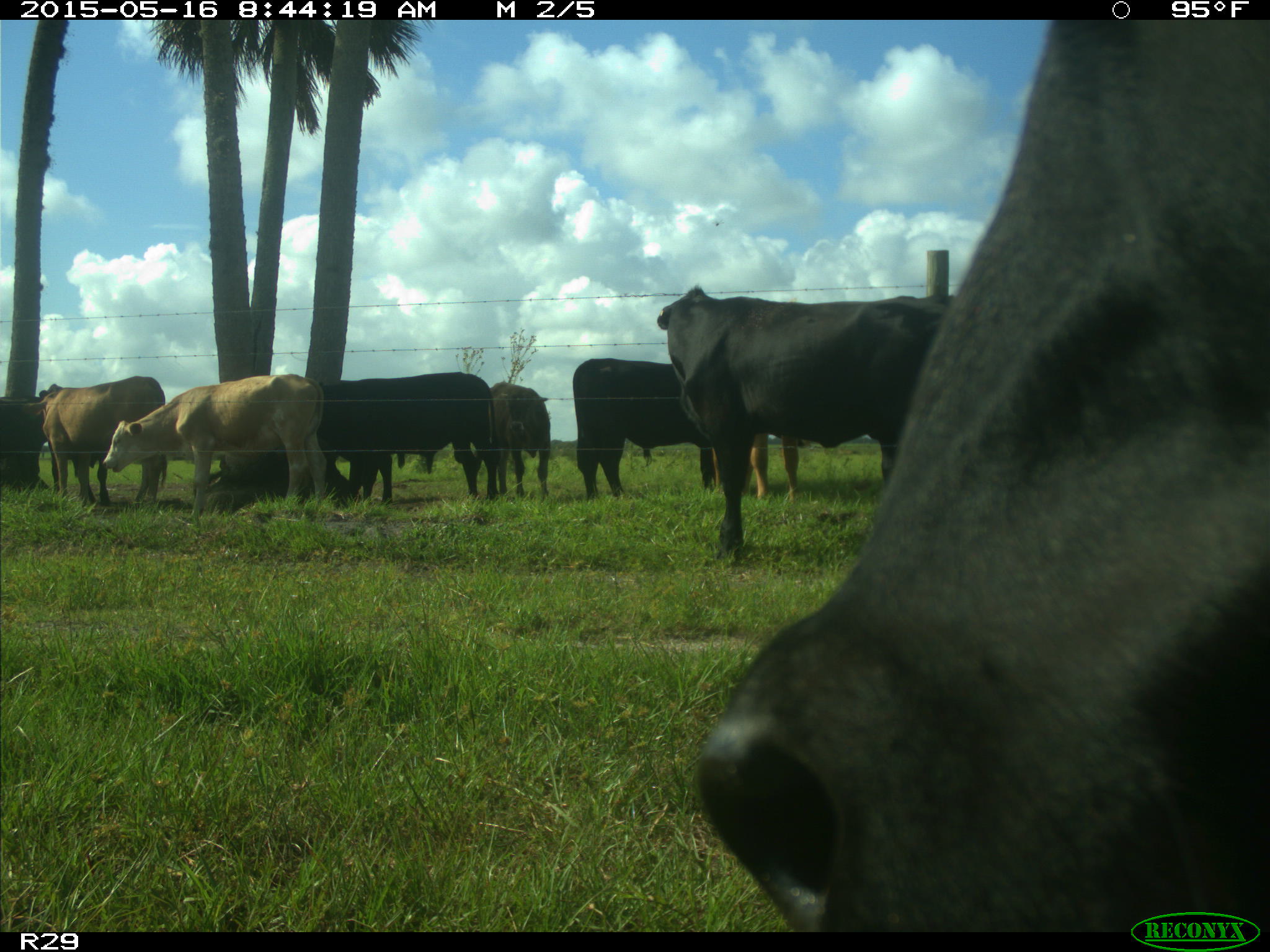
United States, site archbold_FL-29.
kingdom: Animalia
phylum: Chordata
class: Mammalia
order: Artiodactyla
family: Bovidae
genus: Bos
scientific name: Bos taurus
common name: domestic cow